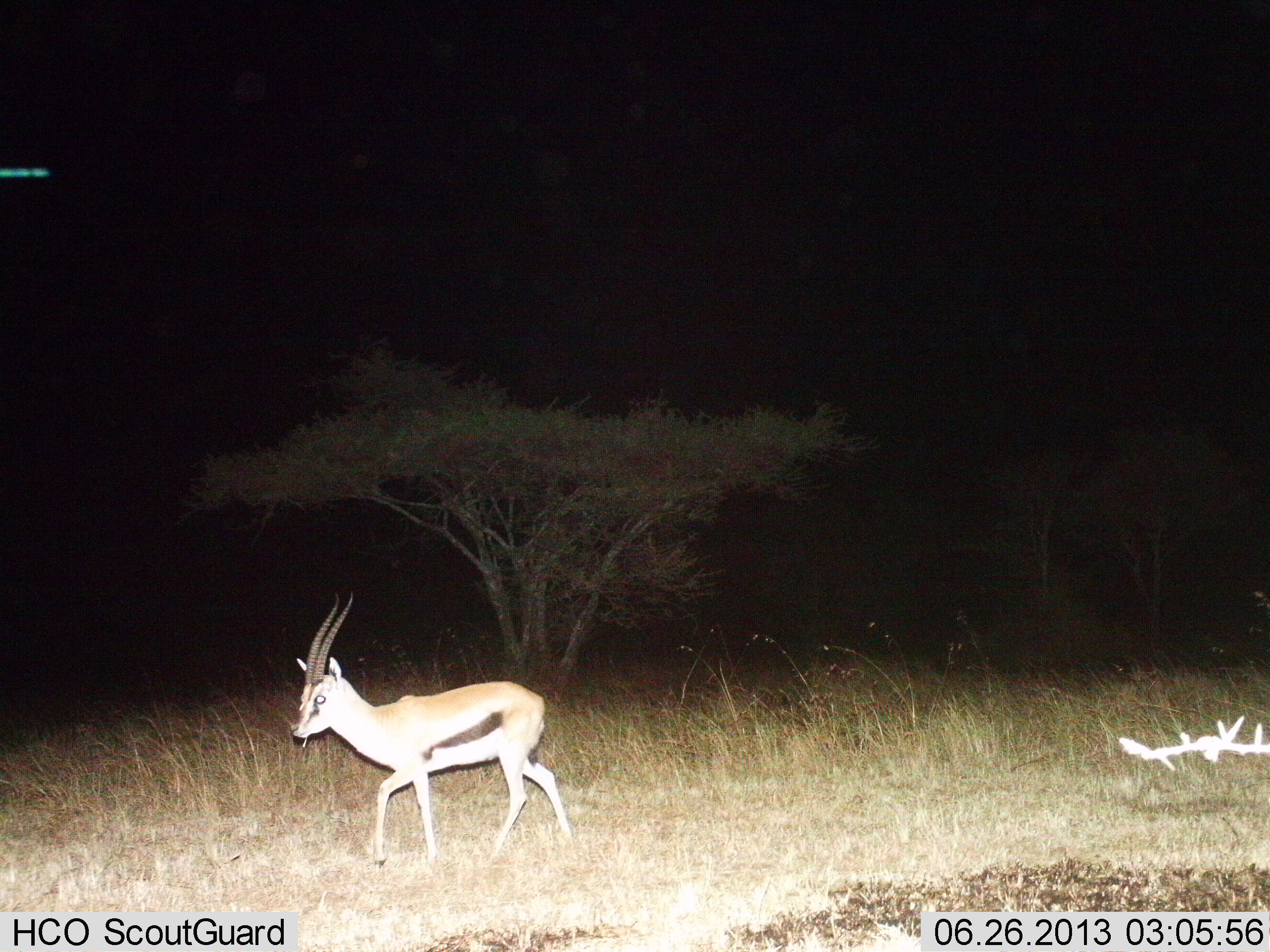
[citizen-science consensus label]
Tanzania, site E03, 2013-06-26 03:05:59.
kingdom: Animalia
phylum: Chordata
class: Mammalia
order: Artiodactyla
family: Bovidae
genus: Eudorcas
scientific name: Eudorcas thomsonii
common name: thomson's gazelle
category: gazellethomsons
Gazellethomsons (thomson's gazelle) (Eudorcas thomsonii), count 1. Behavior (volunteer vote fractions): standing 18%, resting 0%, moving 91%, interacting 0%. Young present (vote fraction): 0%. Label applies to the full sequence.